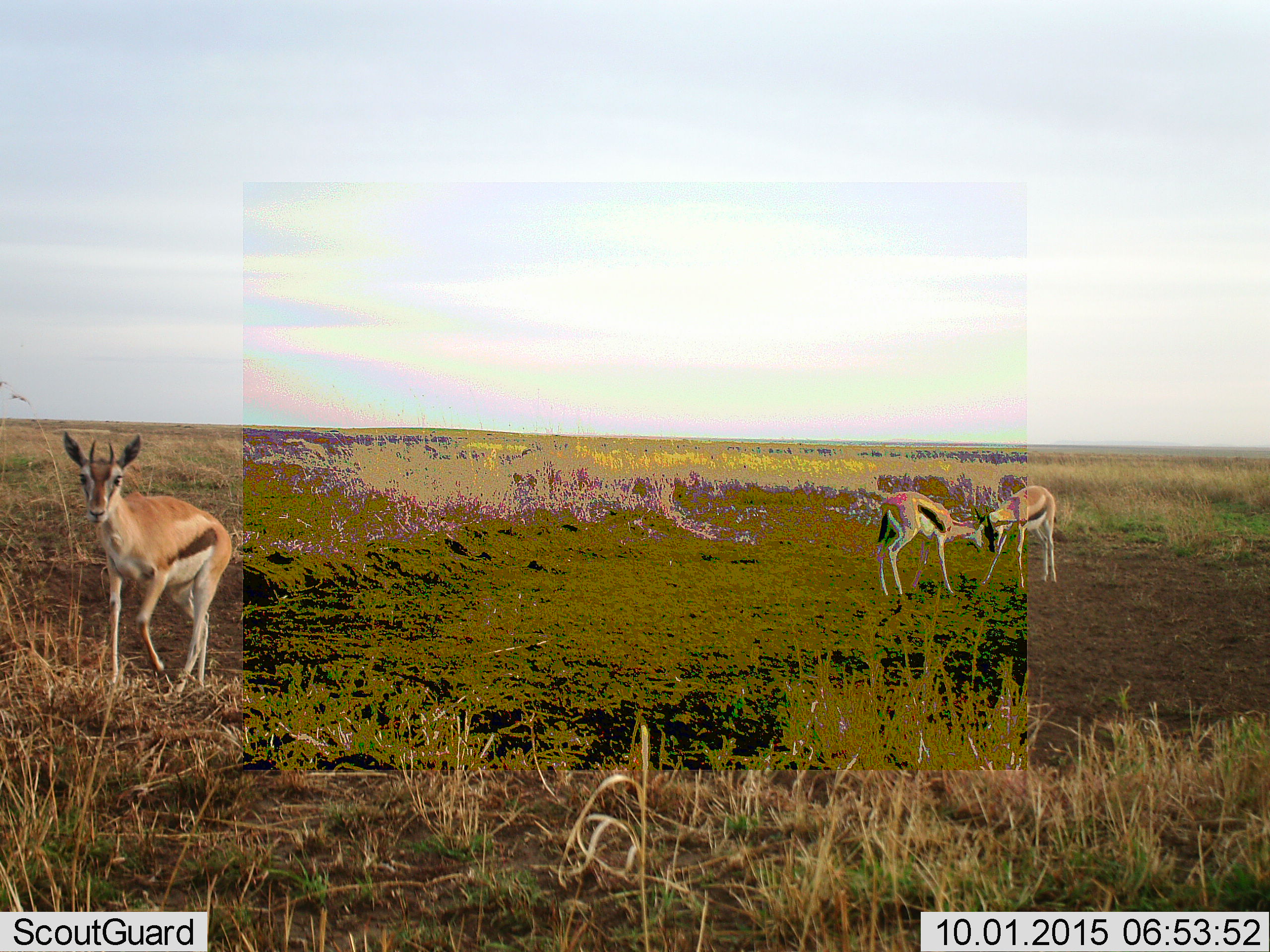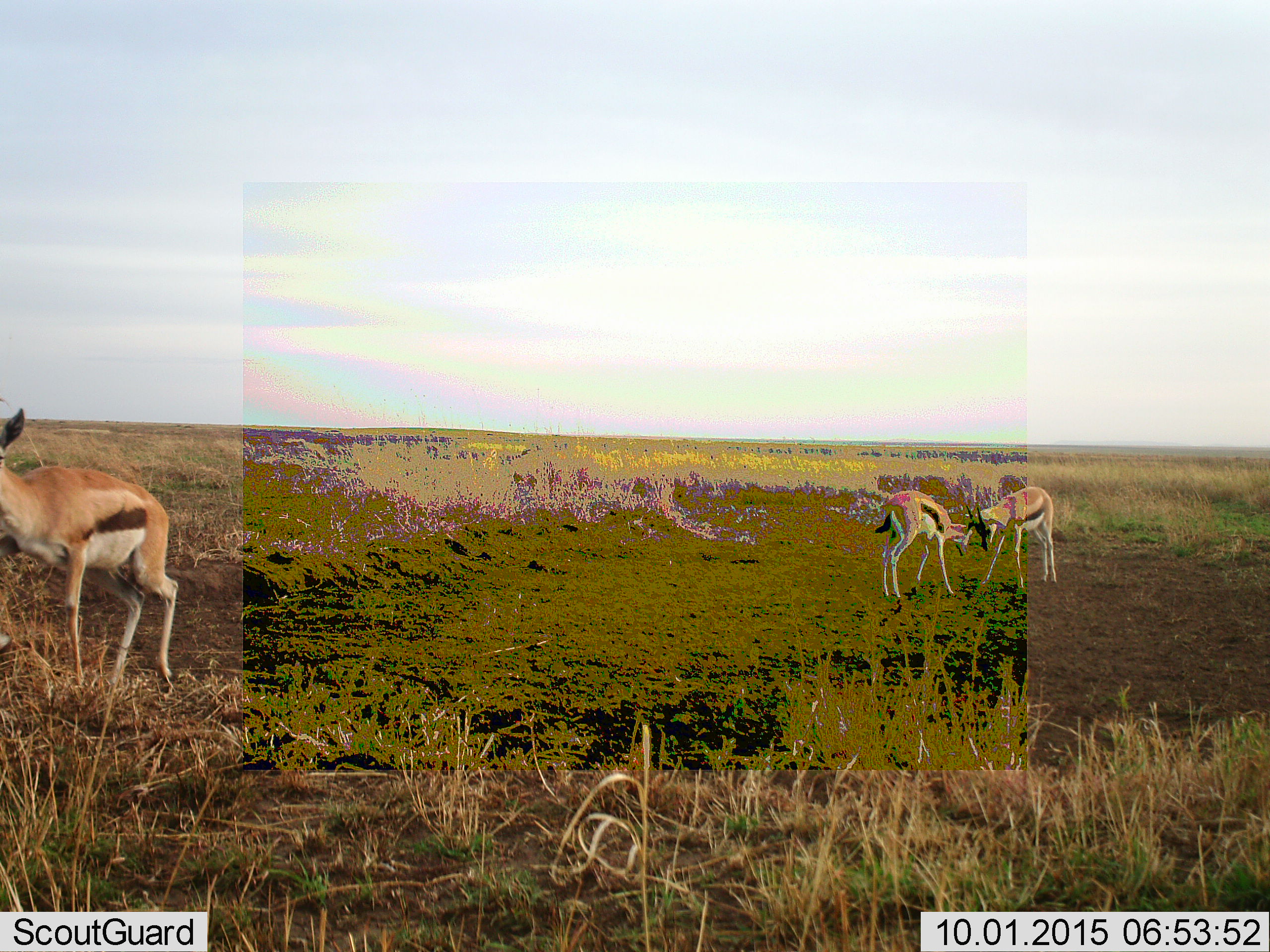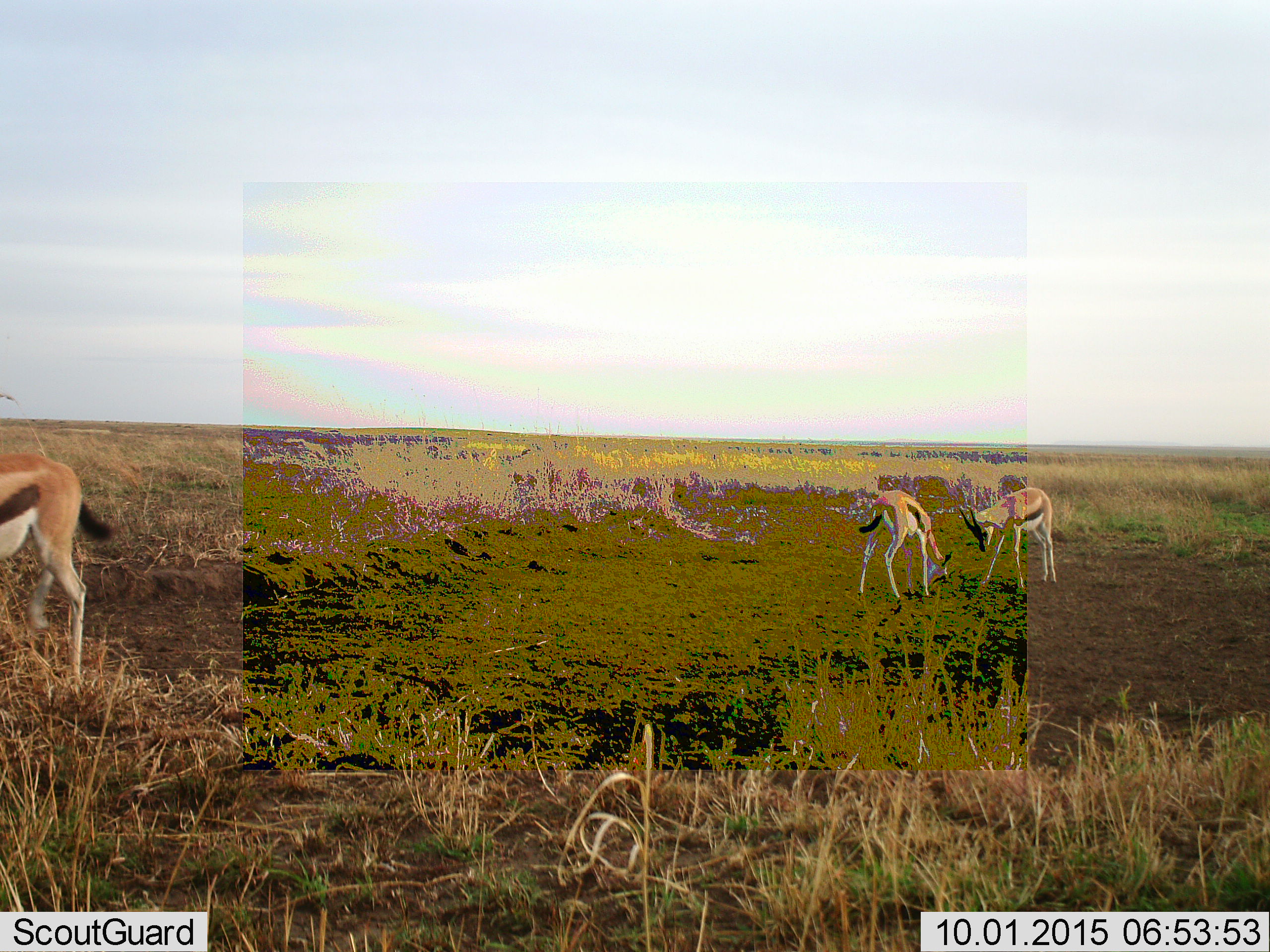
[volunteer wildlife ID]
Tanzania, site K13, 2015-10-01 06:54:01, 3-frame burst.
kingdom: Animalia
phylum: Chordata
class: Mammalia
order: Artiodactyla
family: Bovidae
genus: Eudorcas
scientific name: Eudorcas thomsonii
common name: thomson's gazelle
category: gazellethomsons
Gazellethomsons (thomson's gazelle) (Eudorcas thomsonii), count 3. Behavior (volunteer vote fractions): standing 56%, resting 0%, moving 67%, interacting 56%. Young present (vote fraction): 11%. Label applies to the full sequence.